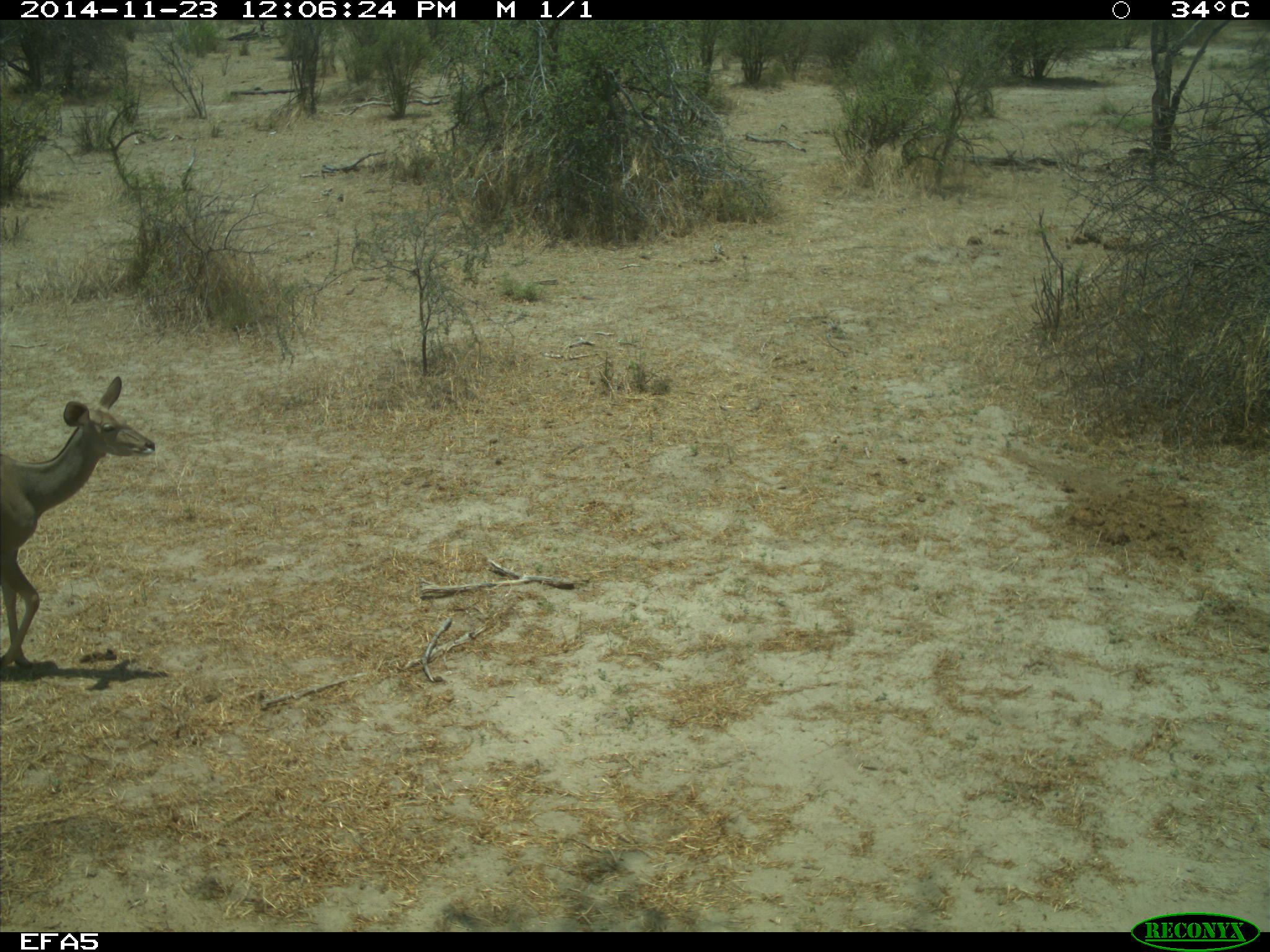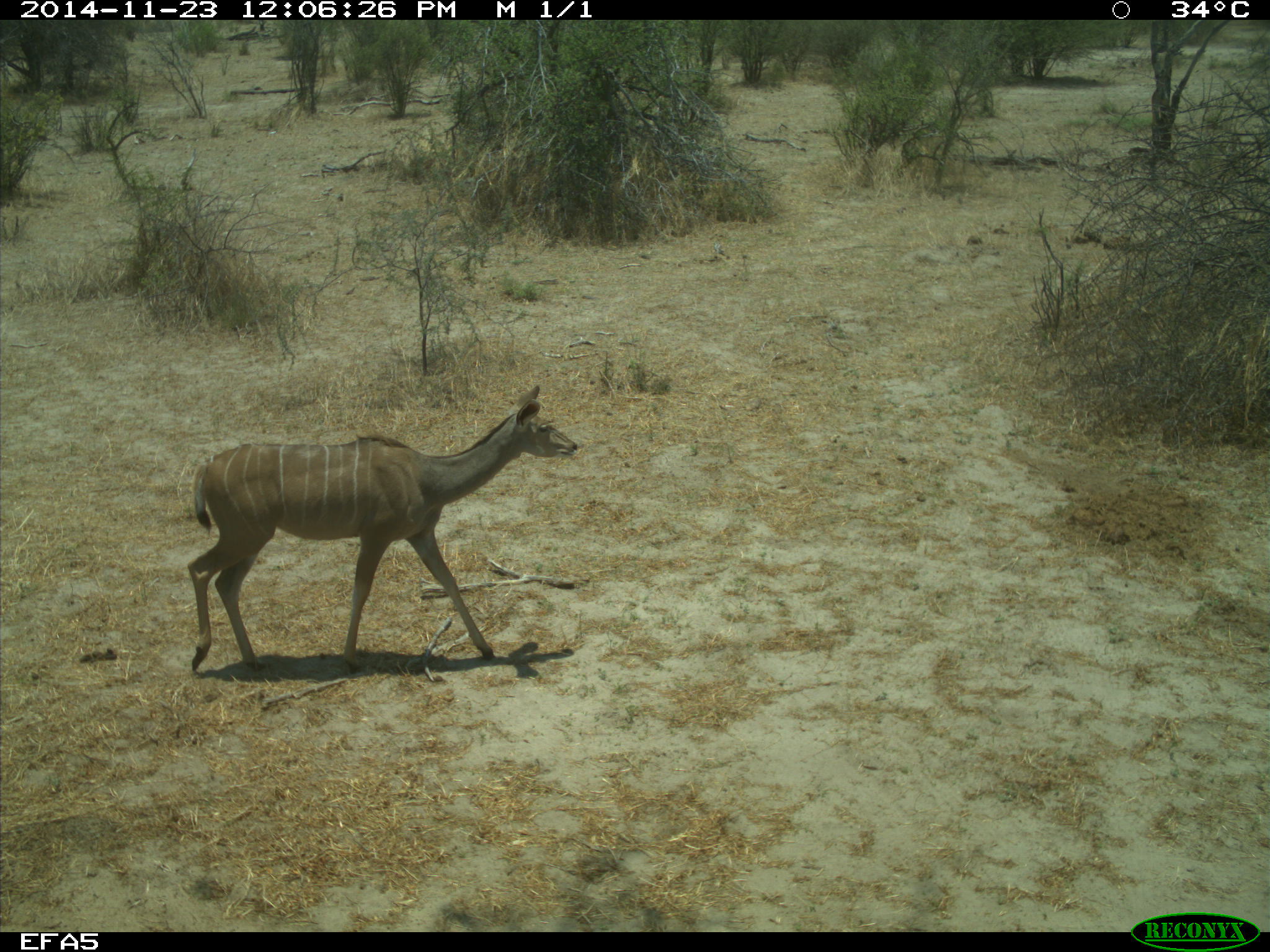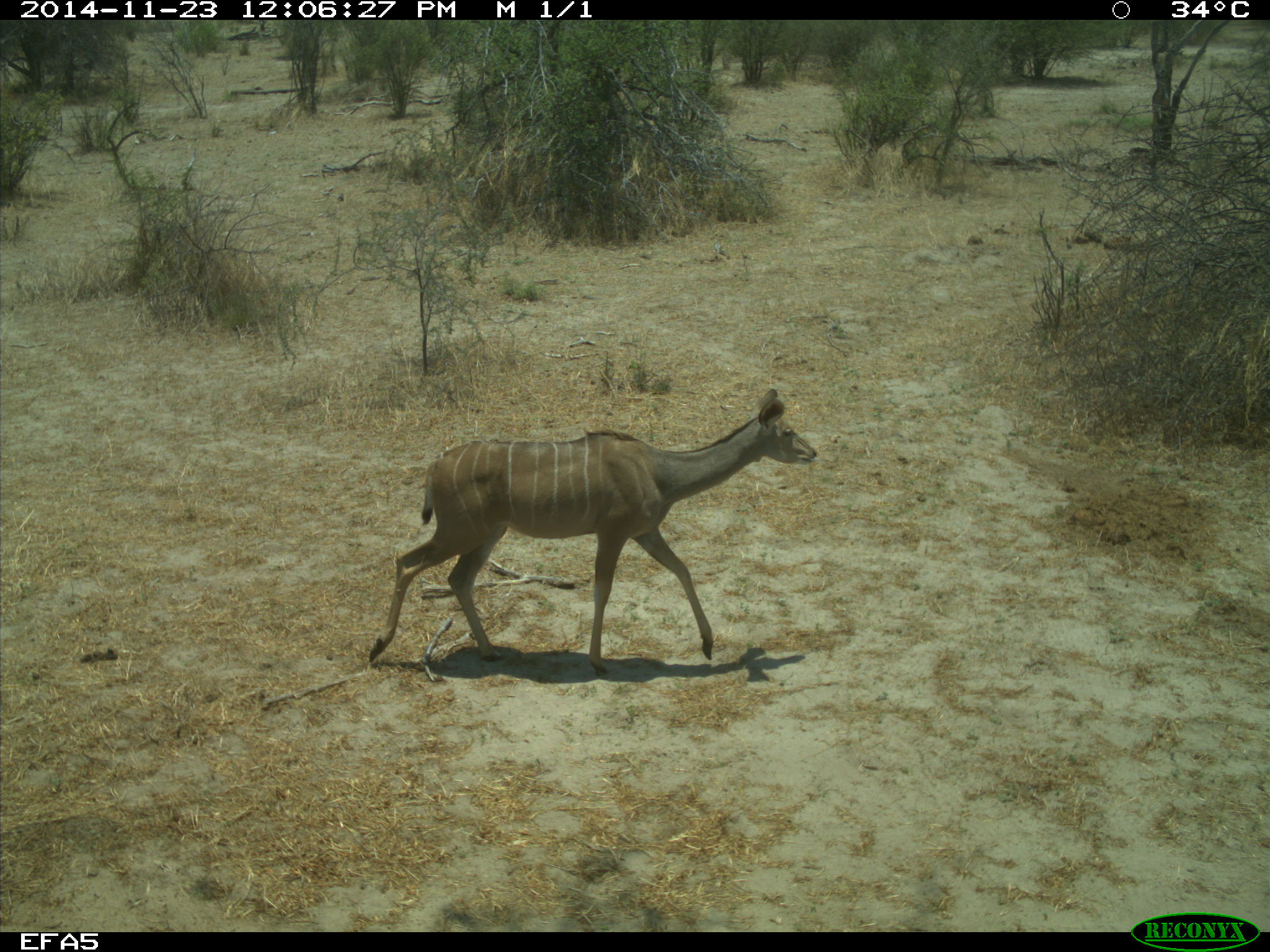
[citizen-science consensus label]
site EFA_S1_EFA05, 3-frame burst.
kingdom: Animalia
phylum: Chordata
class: Mammalia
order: Artiodactyla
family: Bovidae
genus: Aepyceros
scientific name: Aepyceros melampus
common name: impala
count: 1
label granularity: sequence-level